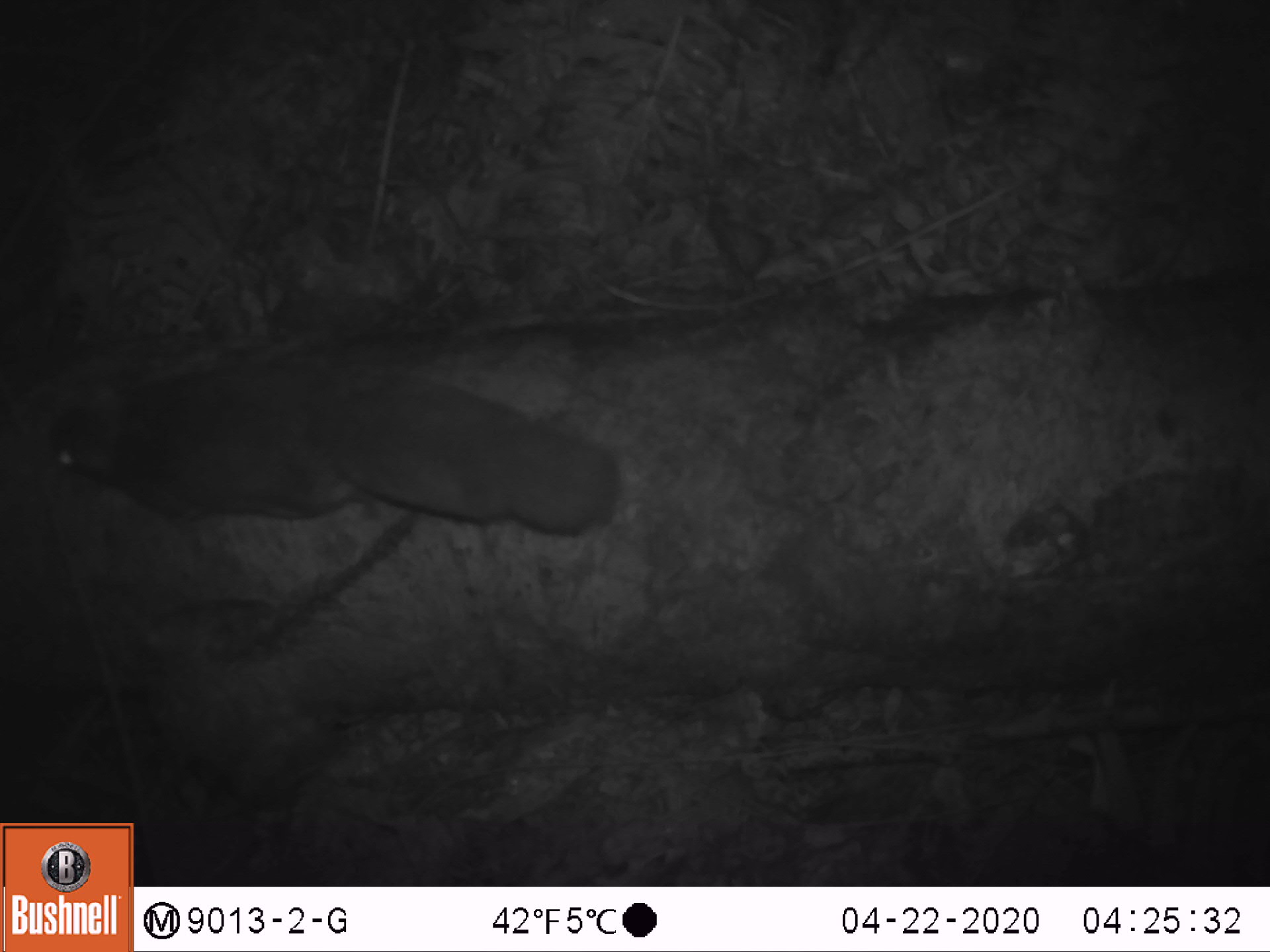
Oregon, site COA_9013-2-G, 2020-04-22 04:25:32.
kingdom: Animalia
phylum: Chordata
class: Mammalia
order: Rodentia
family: Sciuridae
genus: Glaucomys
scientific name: Glaucomys oregonensis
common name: humboldt's flying squirrel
Humboldt's flying squirrel (Glaucomys oregonensis).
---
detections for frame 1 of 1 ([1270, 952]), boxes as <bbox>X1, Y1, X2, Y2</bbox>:
humboldt's flying squirrel: <bbox>30, 346, 635, 550</bbox>